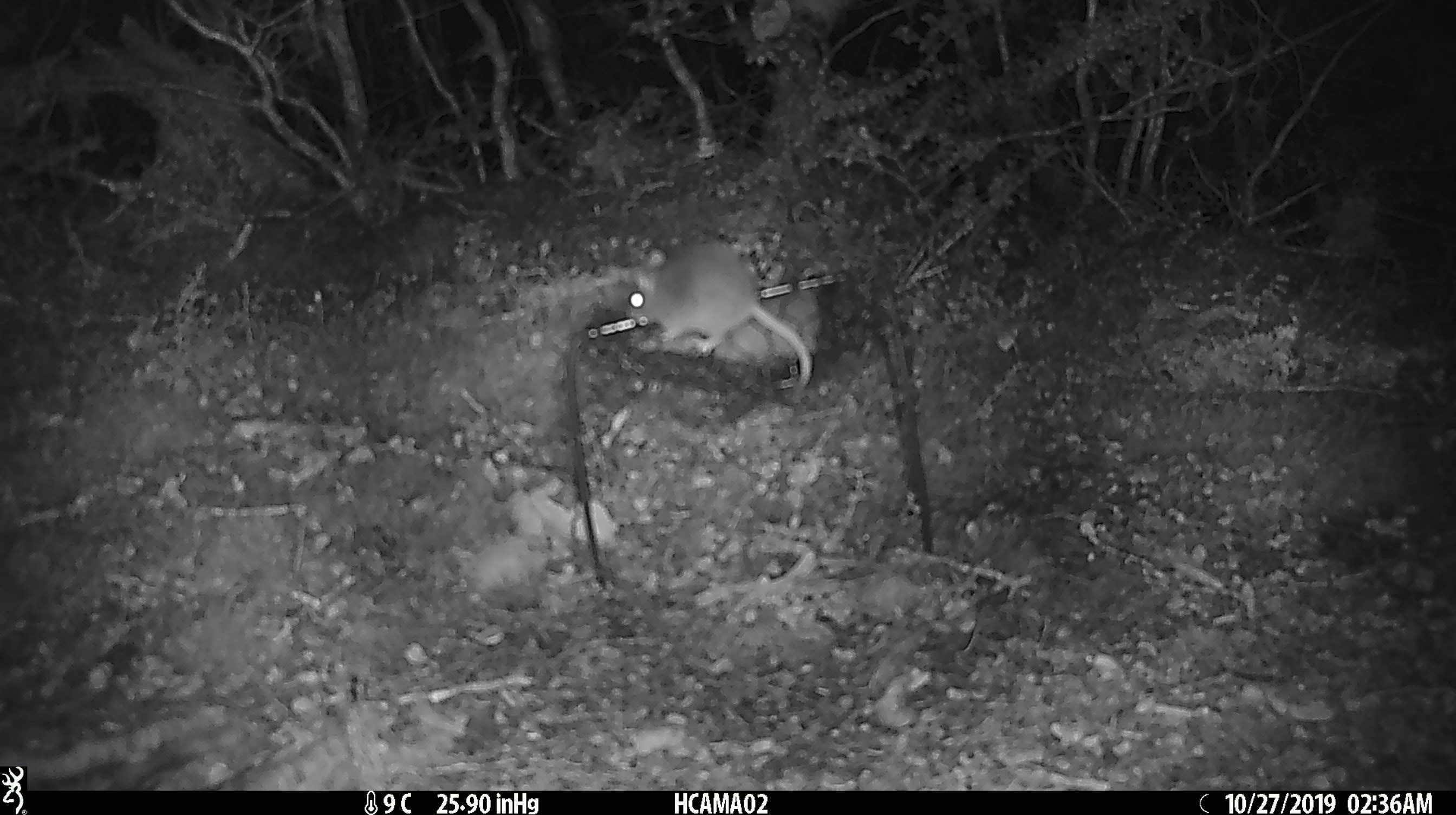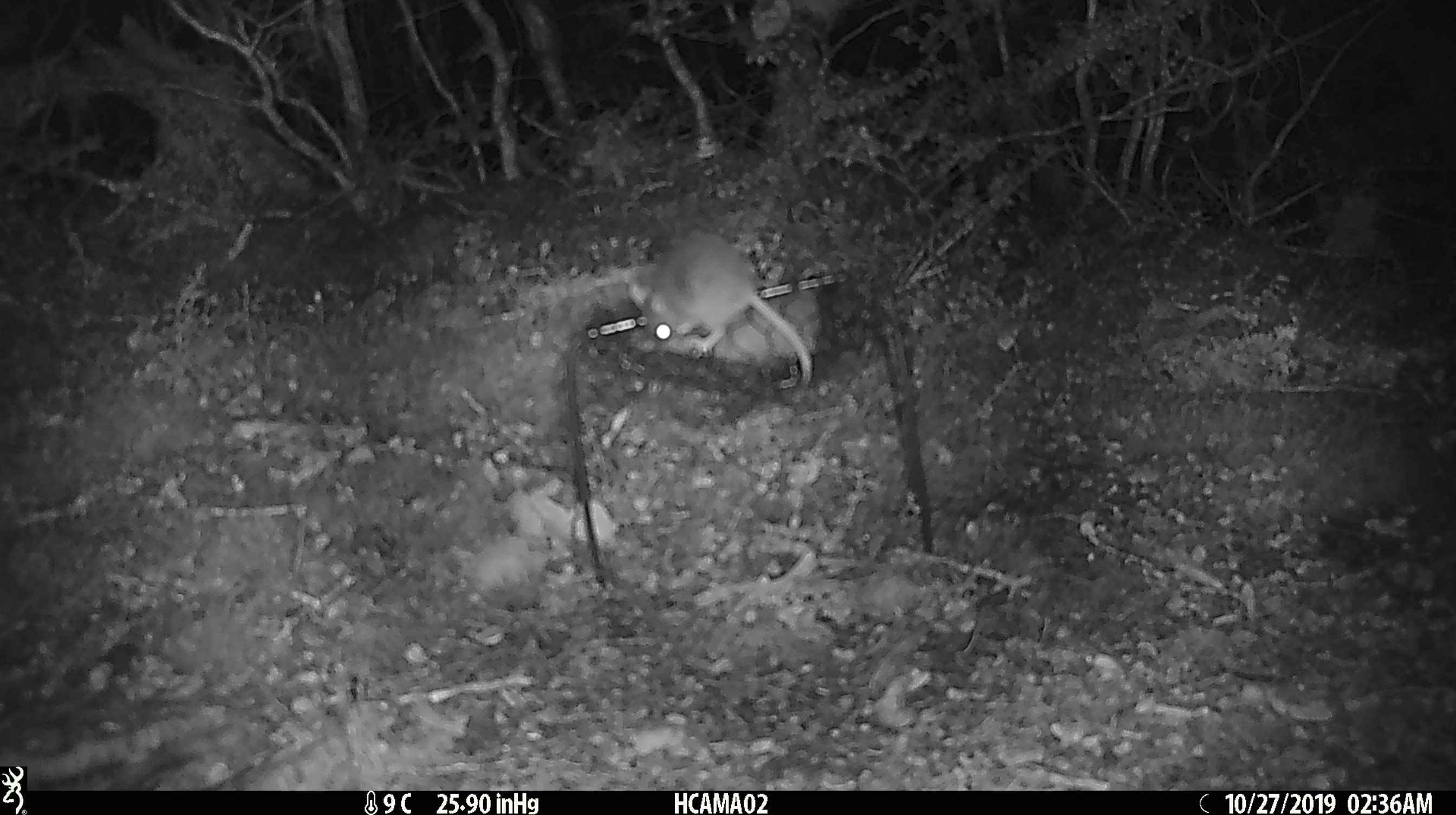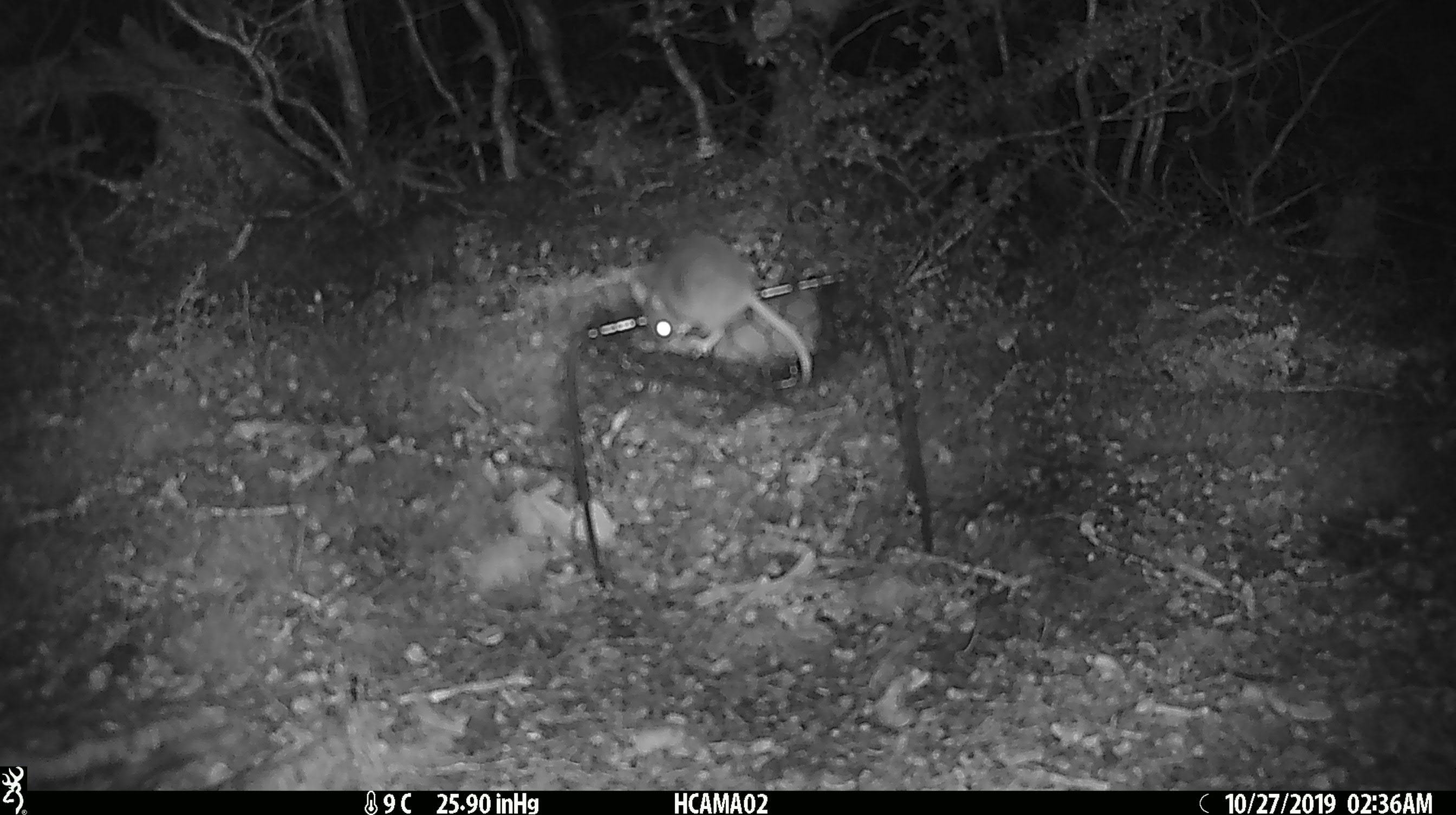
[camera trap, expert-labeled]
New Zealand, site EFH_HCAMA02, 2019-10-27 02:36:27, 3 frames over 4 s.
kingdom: Animalia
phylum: Chordata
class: Mammalia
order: Rodentia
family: Muridae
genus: Mus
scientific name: Mus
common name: mouse